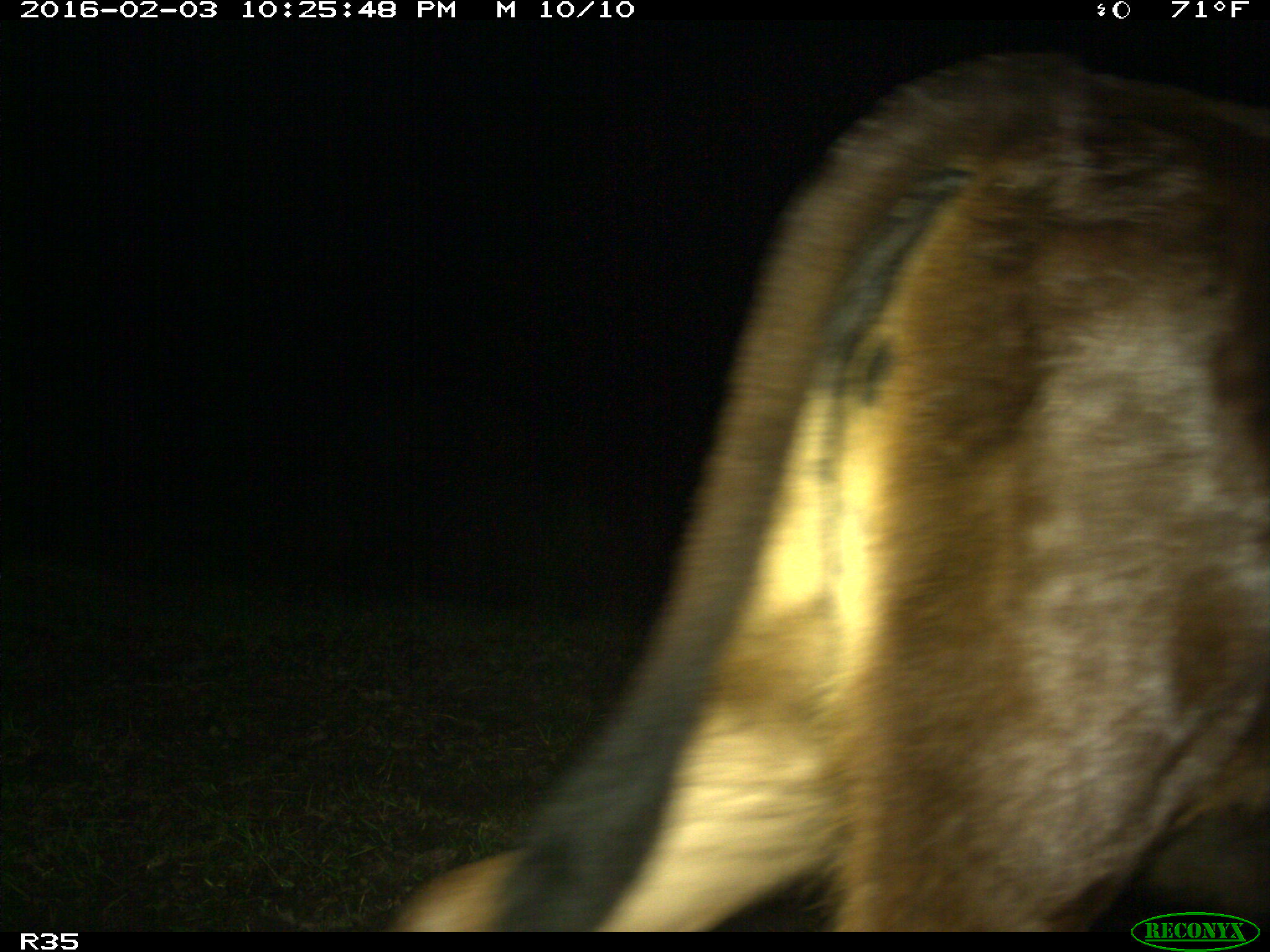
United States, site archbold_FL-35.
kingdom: Animalia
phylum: Chordata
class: Mammalia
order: Artiodactyla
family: Bovidae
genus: Bos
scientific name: Bos taurus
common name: domestic cow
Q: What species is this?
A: Bos taurus (domestic cow).